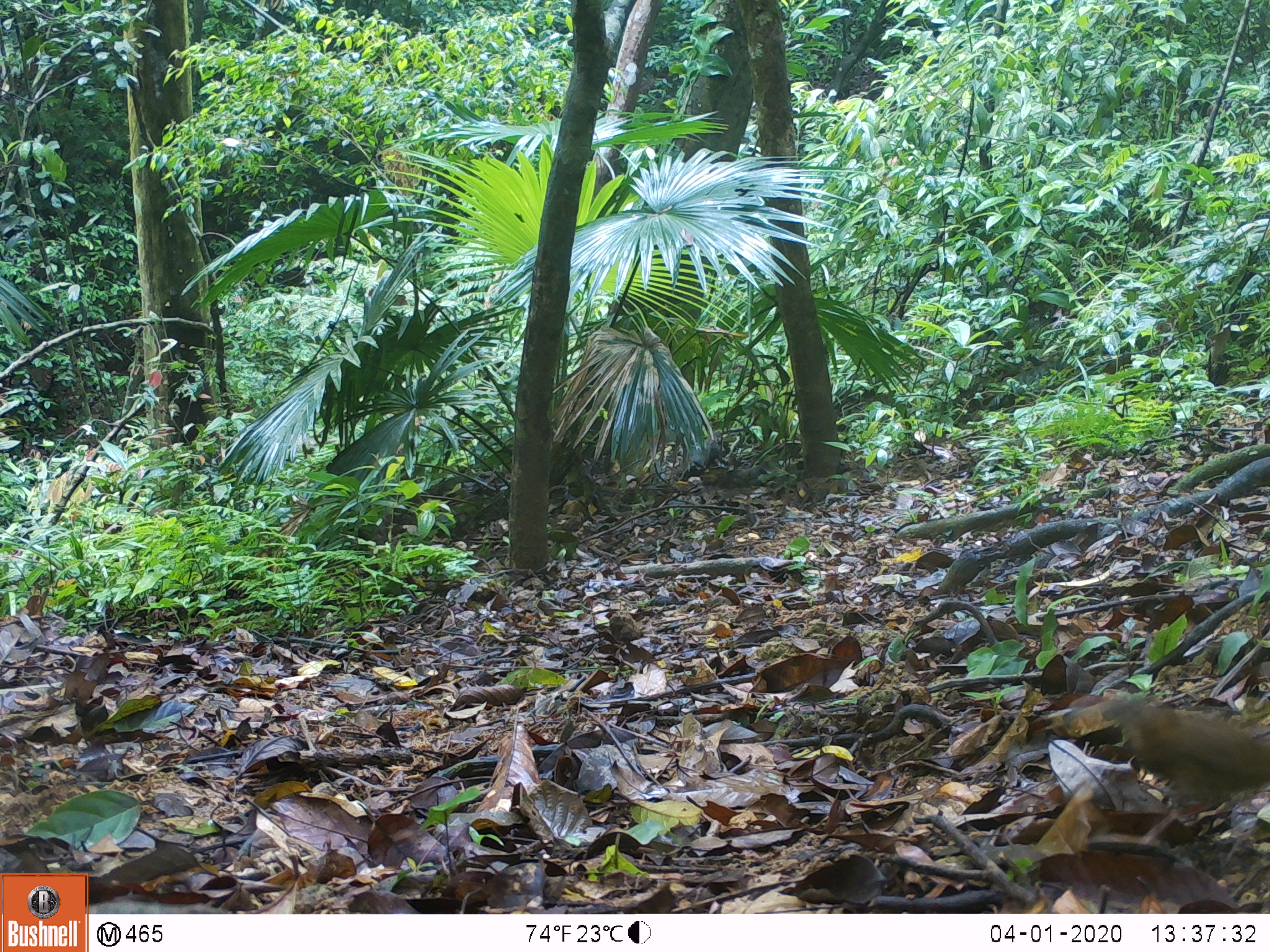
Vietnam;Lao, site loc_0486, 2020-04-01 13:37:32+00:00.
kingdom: Animalia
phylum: Chordata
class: Aves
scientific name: Aves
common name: bird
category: unidentified bird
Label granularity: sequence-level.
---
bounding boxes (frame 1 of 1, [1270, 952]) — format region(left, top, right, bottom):
unidentified bird: region(1094, 685, 1270, 843)